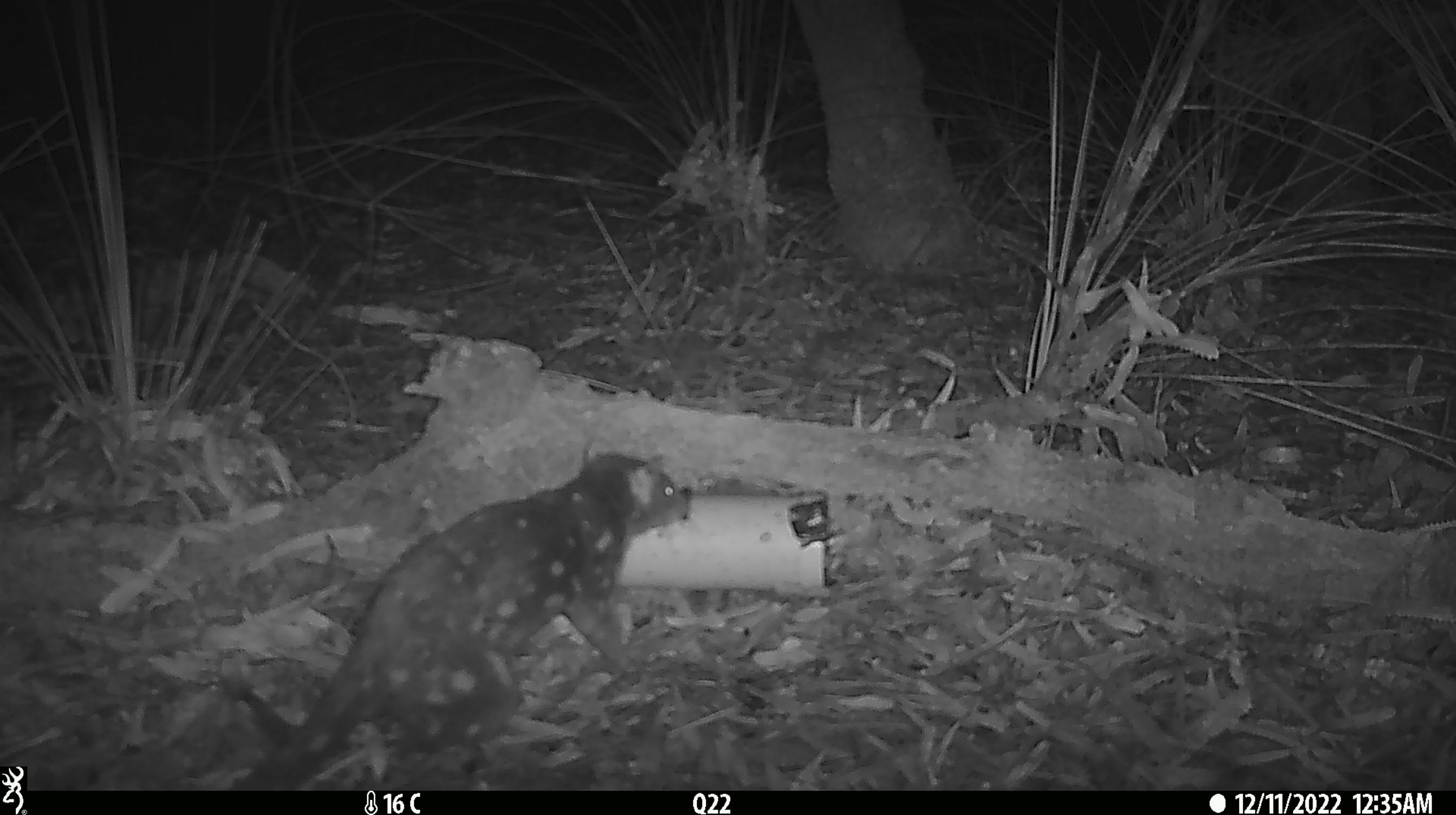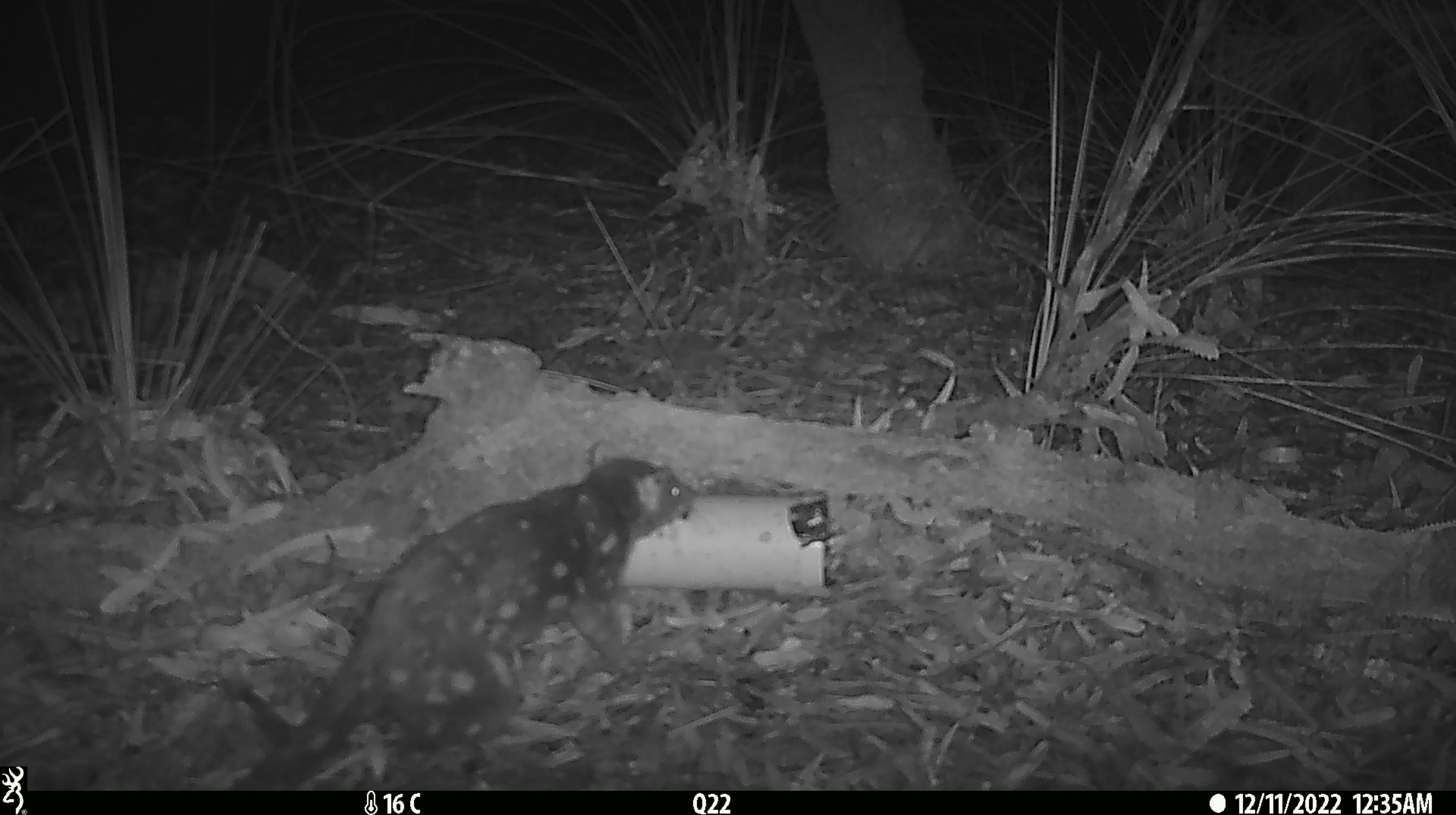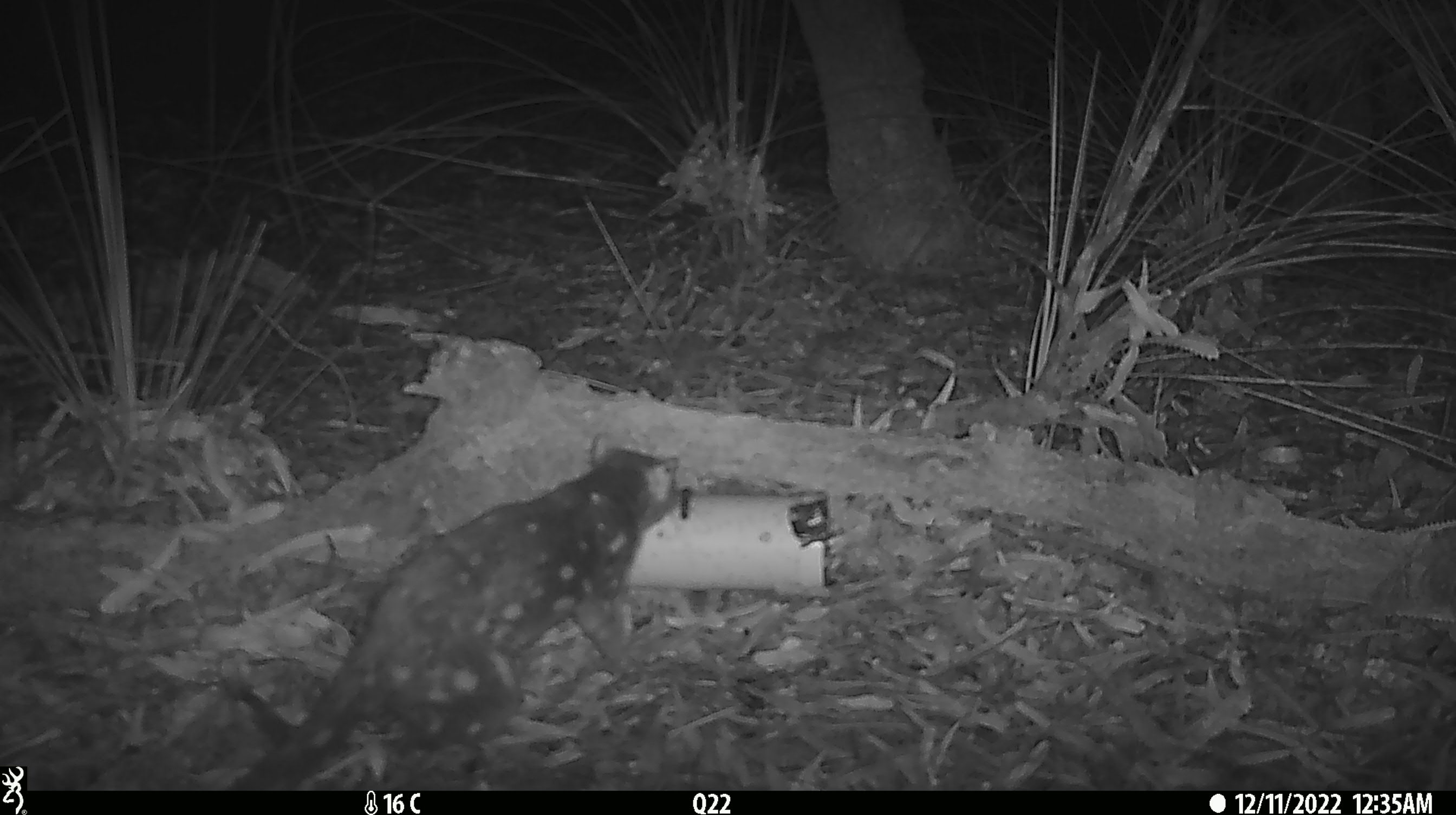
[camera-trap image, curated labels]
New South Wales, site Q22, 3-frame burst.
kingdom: Animalia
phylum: Chordata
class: Mammalia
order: Dasyuromorphia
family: Dasyuridae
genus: Dasyurus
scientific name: Dasyurus maculatus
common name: spotted-tailed quoll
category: quoll